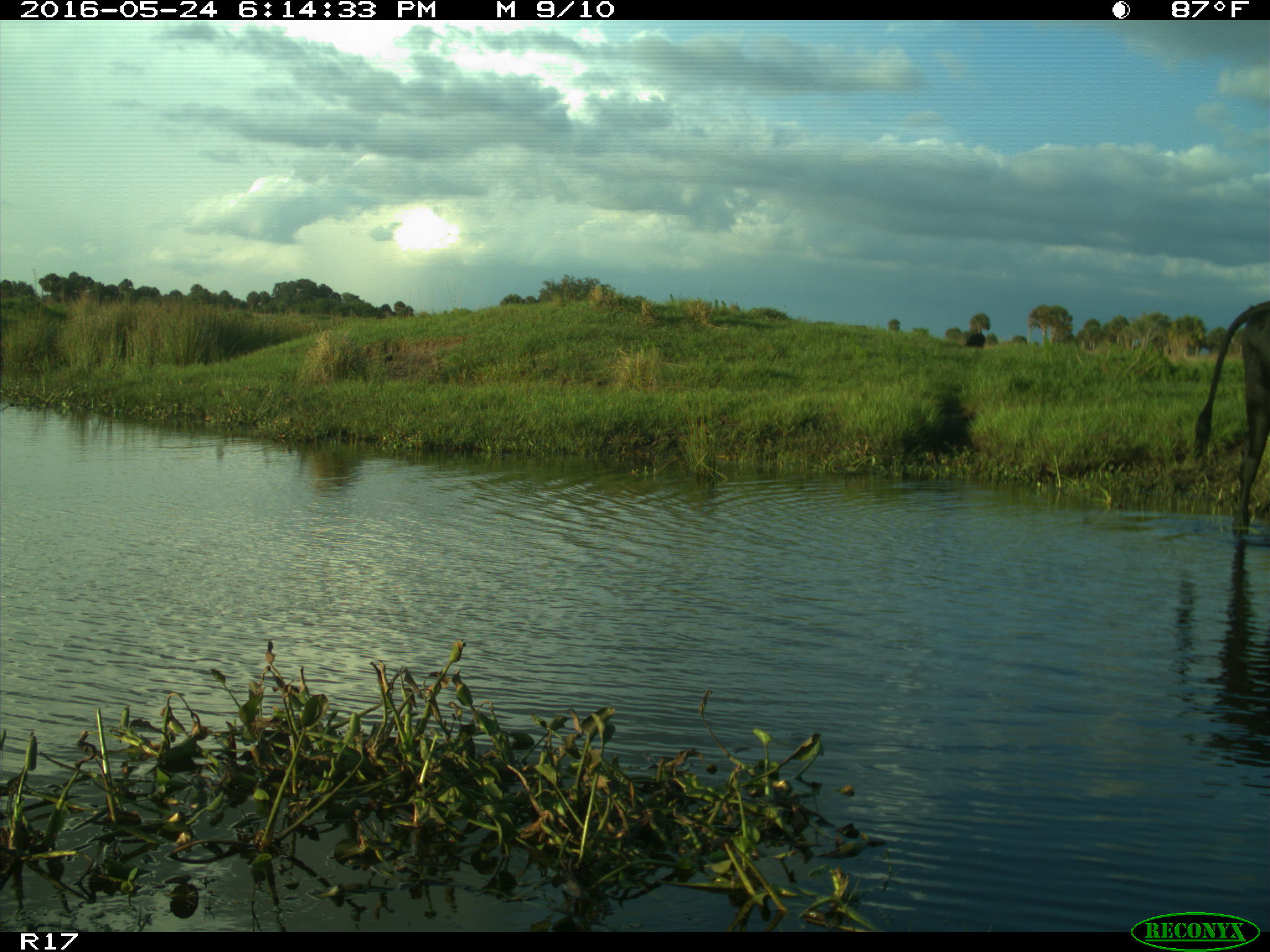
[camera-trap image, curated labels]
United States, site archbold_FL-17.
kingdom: Animalia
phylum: Chordata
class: Mammalia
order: Artiodactyla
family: Bovidae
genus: Bos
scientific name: Bos taurus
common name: domestic cow